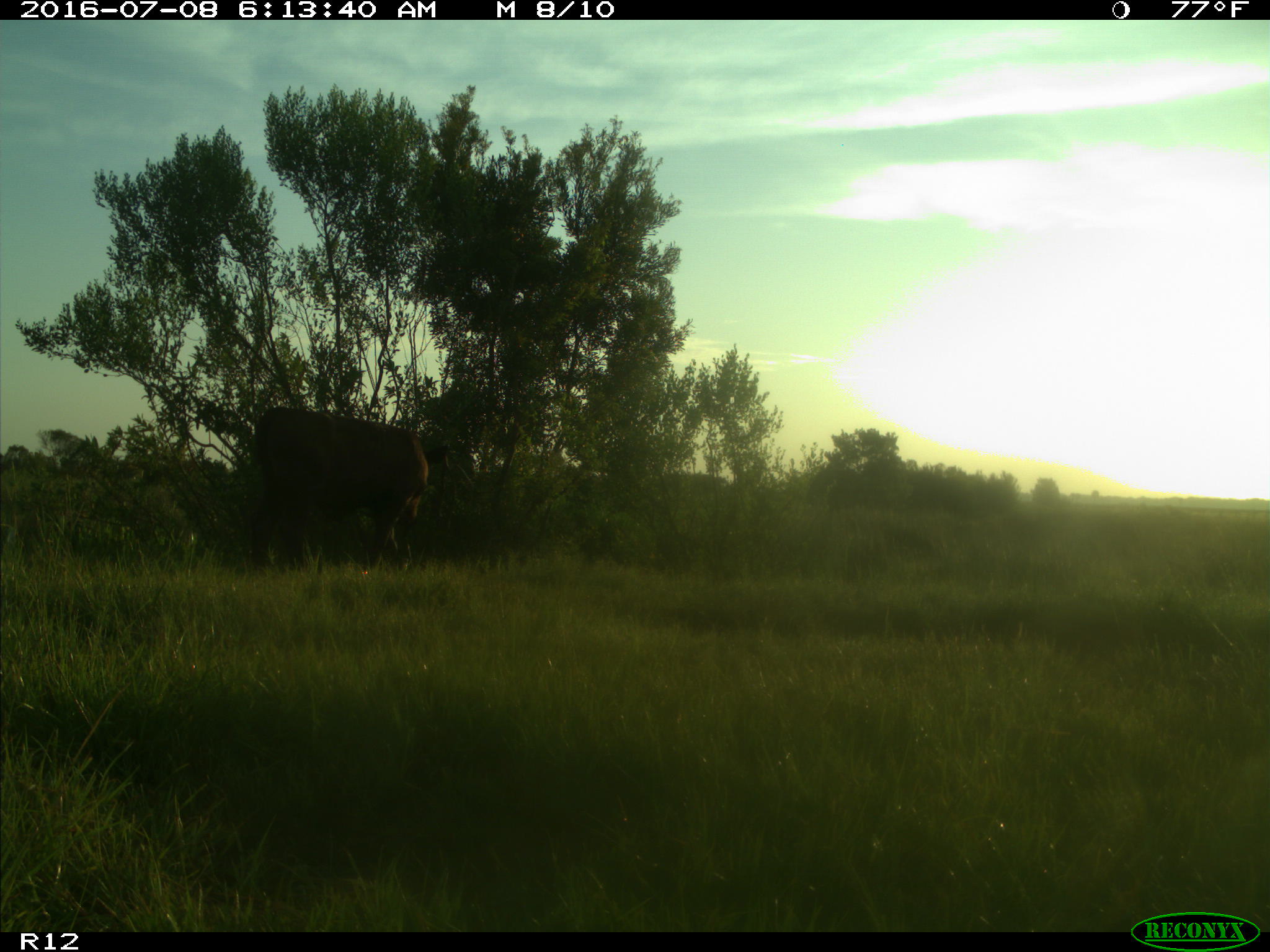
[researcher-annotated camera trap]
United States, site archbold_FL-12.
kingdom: Animalia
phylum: Chordata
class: Mammalia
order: Artiodactyla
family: Bovidae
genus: Bos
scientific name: Bos taurus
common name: domestic cow